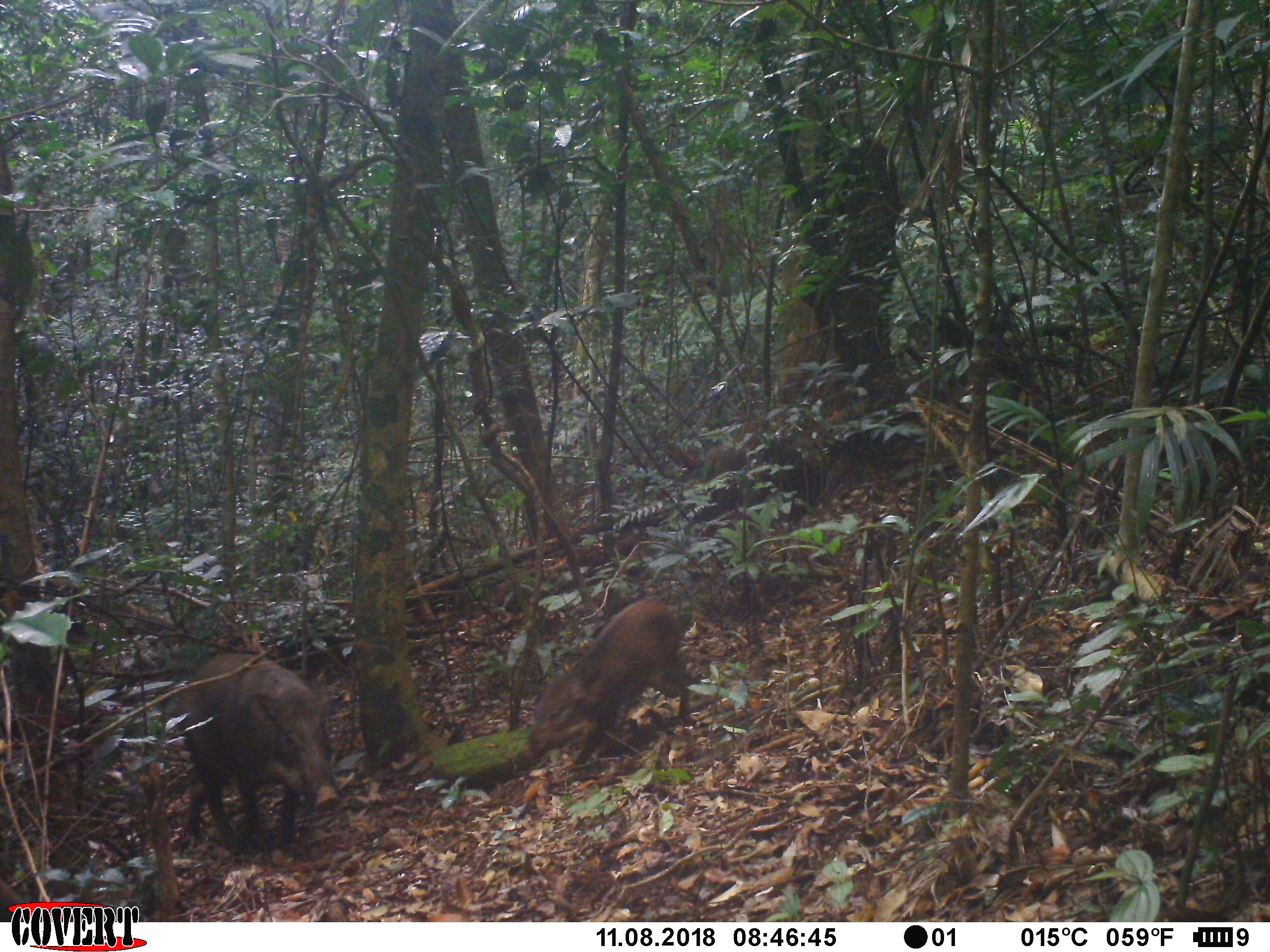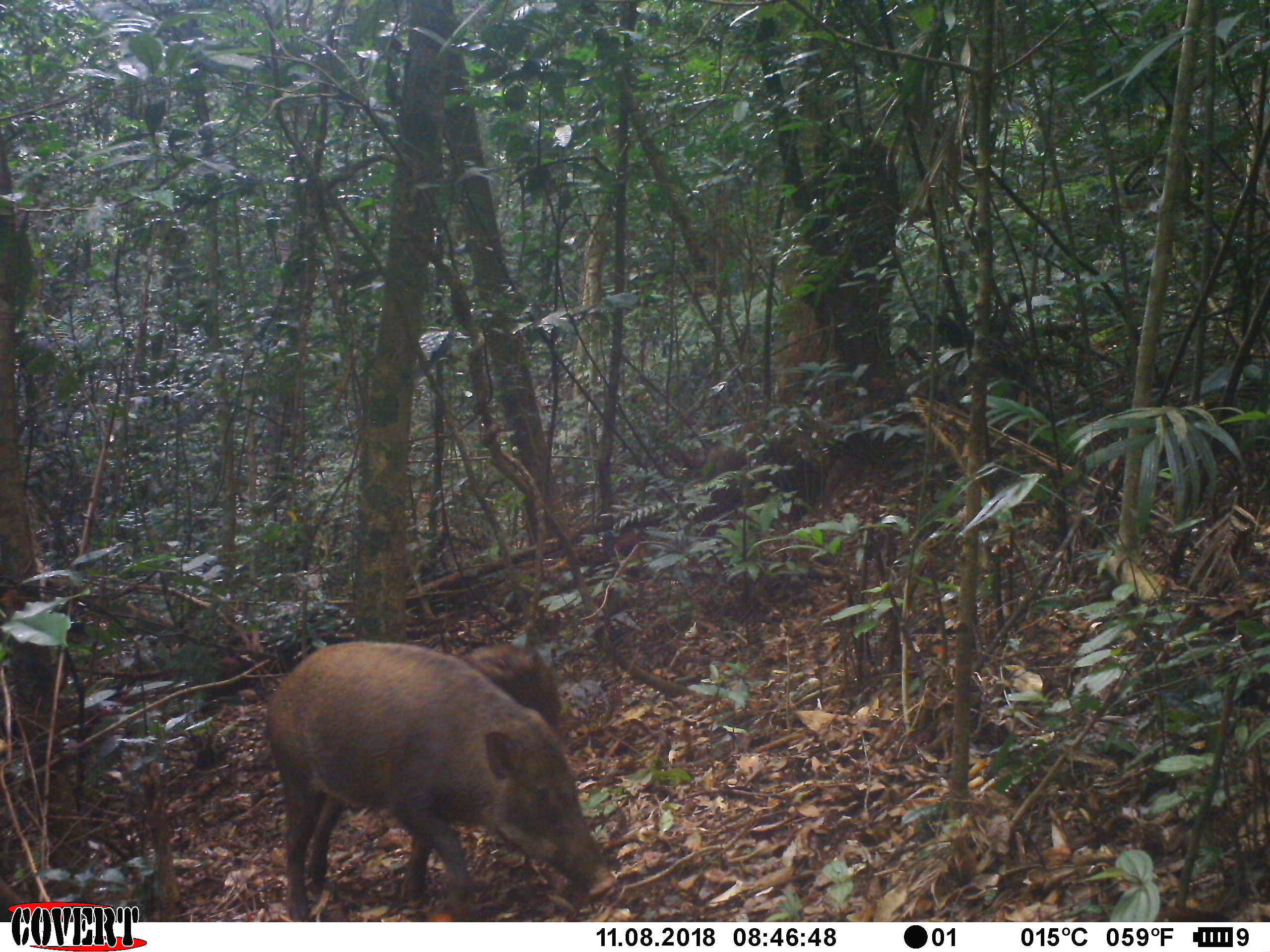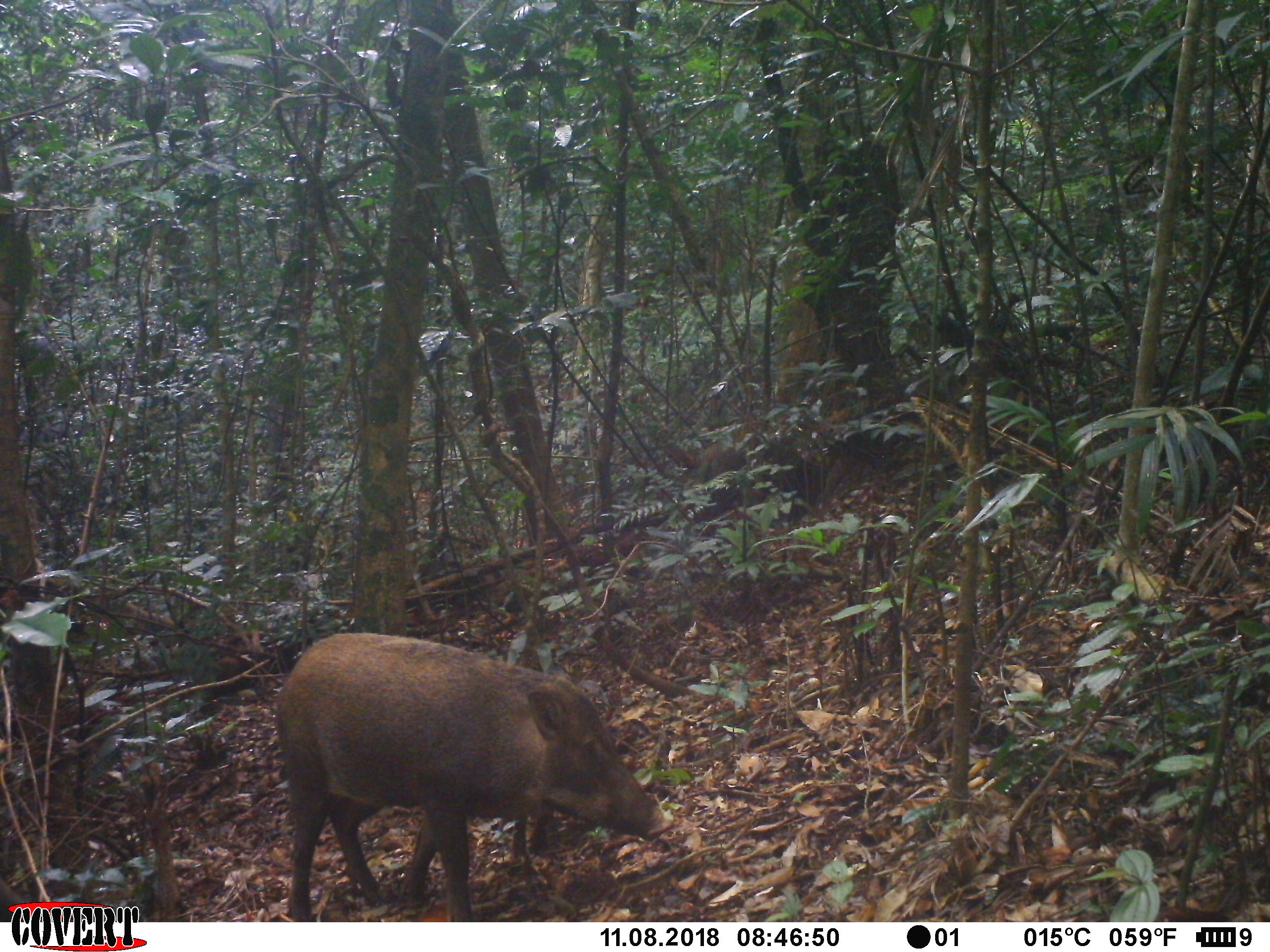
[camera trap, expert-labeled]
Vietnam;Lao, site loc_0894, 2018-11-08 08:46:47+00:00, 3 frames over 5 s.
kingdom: Animalia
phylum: Chordata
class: Mammalia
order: Artiodactyla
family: Suidae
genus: Sus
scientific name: Sus scrofa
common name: eurasian wild pig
Eurasian wild pig (Sus scrofa). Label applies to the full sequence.